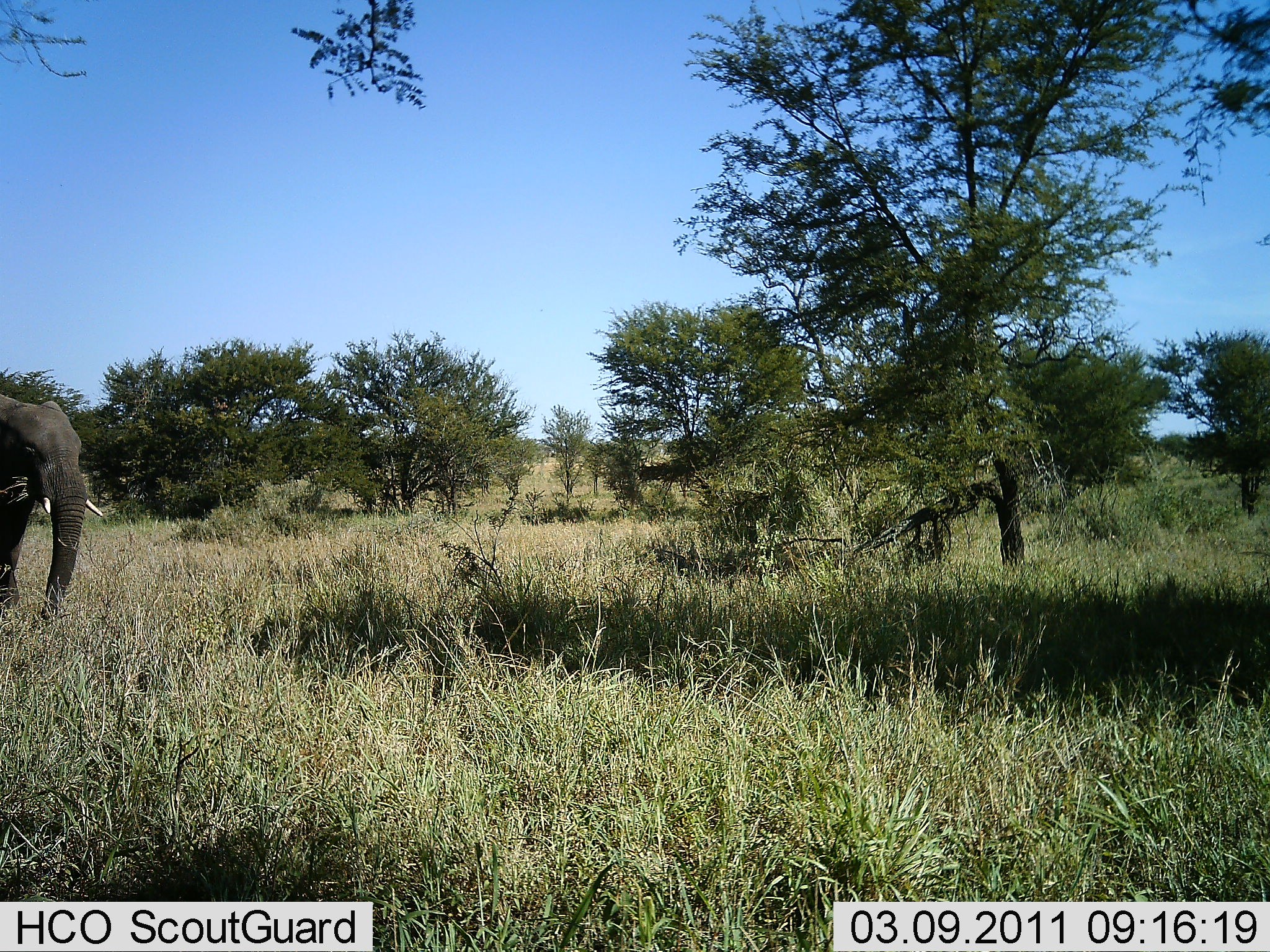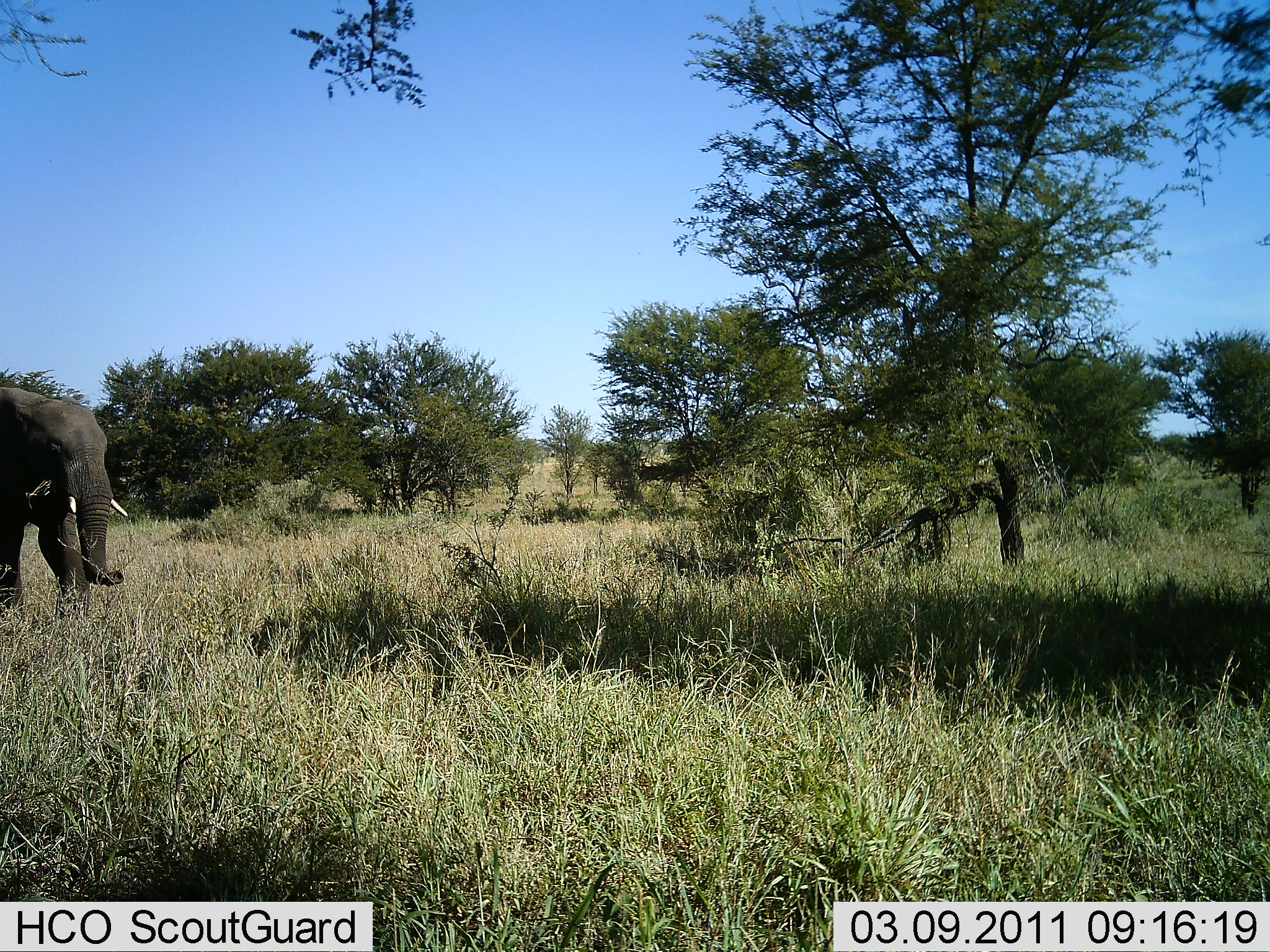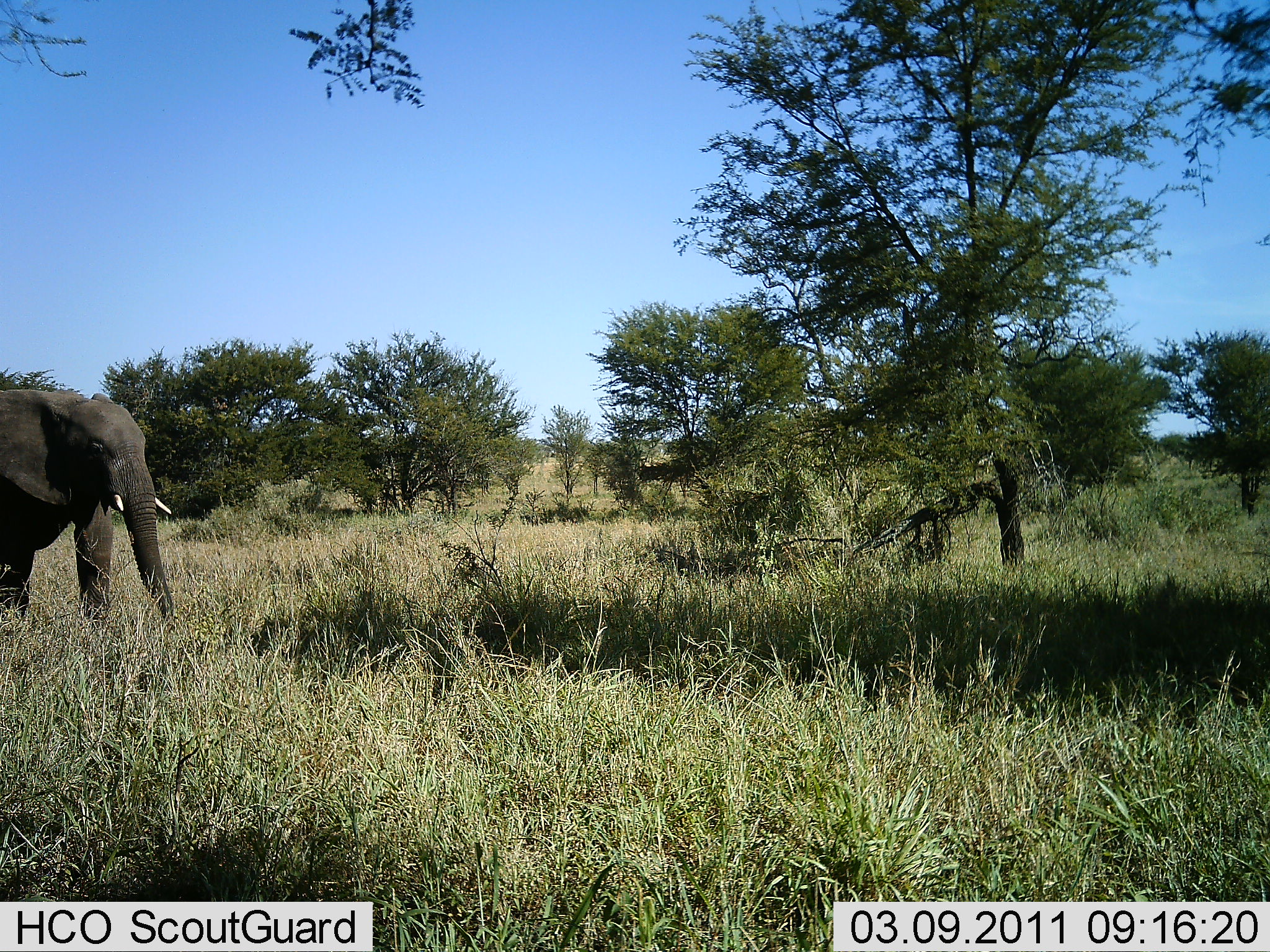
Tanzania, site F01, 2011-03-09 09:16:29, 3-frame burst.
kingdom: Animalia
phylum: Chordata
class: Mammalia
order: Proboscidea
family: Elephantidae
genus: Loxodonta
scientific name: Loxodonta africana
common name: african bush elephant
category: elephant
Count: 1.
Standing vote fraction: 8%.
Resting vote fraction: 0%.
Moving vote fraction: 92%.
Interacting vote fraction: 0%.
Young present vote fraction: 0%.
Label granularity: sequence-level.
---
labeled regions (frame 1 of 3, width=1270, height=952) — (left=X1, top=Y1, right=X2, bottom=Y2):
animal: (left=0, top=392, right=104, bottom=629)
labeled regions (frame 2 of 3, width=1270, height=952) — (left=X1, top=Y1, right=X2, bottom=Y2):
animal: (left=0, top=387, right=128, bottom=629)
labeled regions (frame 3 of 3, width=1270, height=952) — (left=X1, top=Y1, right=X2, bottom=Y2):
animal: (left=0, top=389, right=173, bottom=633)